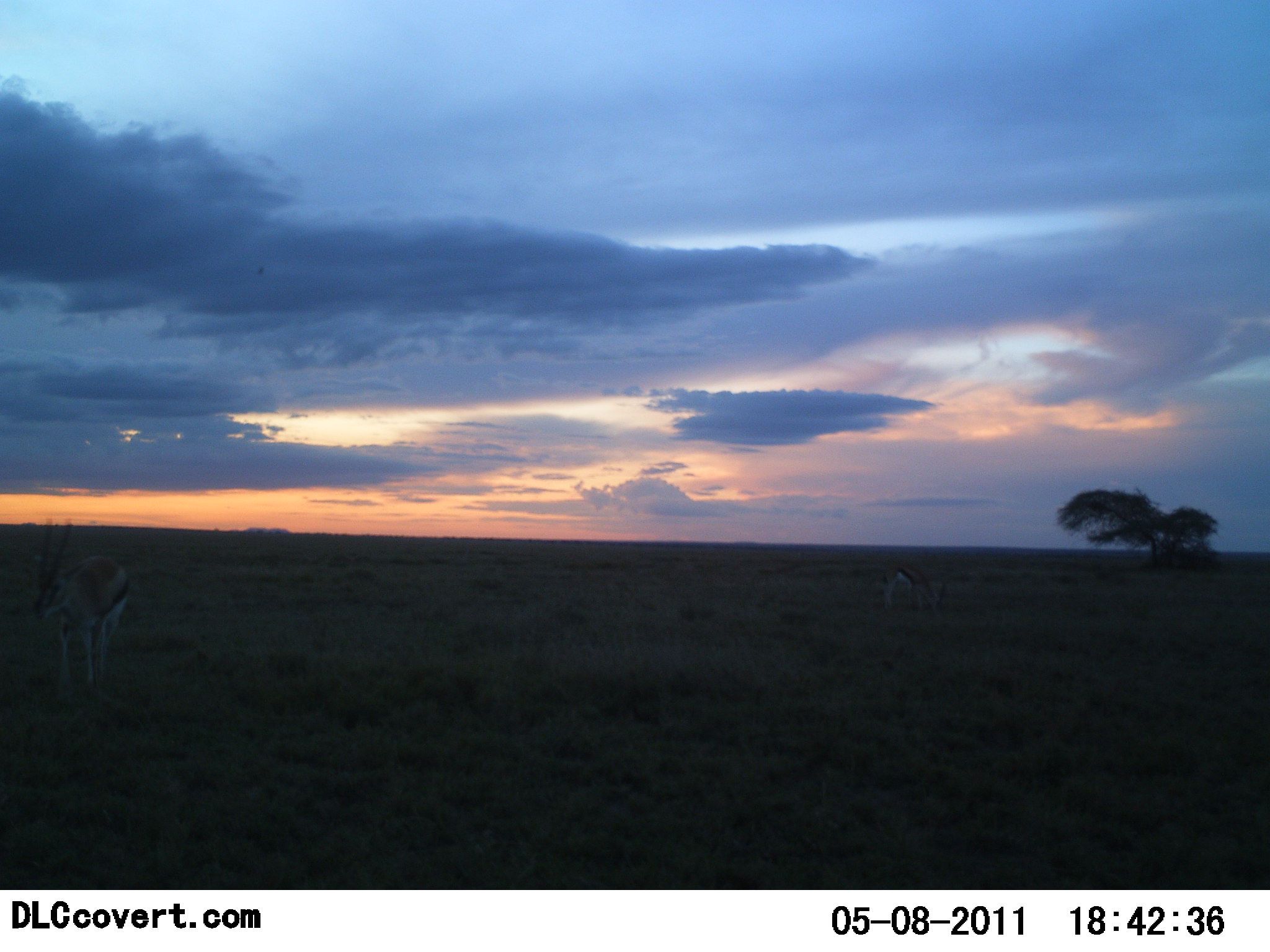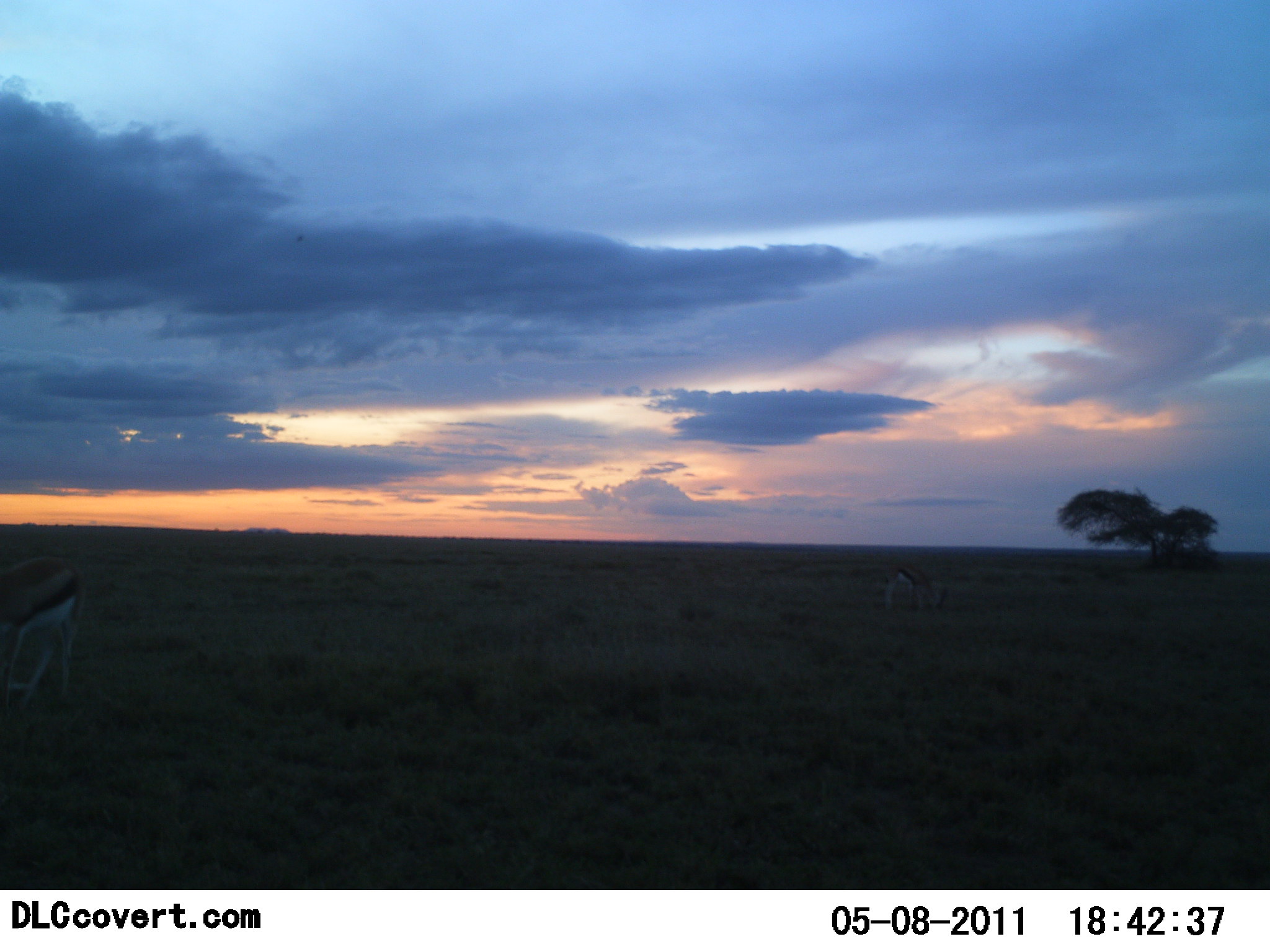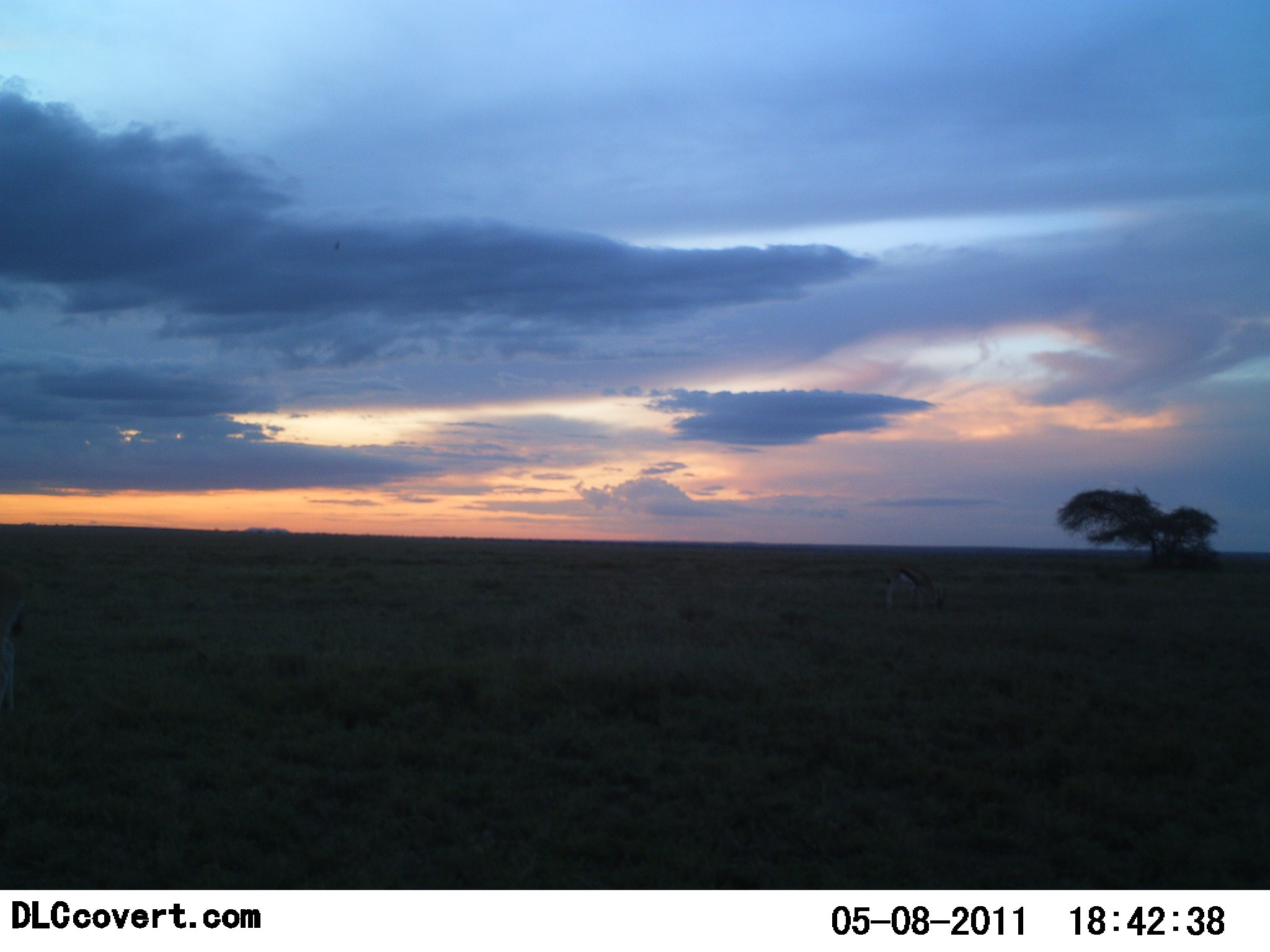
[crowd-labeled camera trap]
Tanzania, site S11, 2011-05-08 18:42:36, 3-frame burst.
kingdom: Animalia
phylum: Chordata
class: Mammalia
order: Artiodactyla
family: Bovidae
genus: Eudorcas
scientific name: Eudorcas thomsonii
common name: thomson's gazelle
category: gazellethomsons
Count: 2.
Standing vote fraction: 38%.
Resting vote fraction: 8%.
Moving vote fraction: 69%.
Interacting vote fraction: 0%.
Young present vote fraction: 0%.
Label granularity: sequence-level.